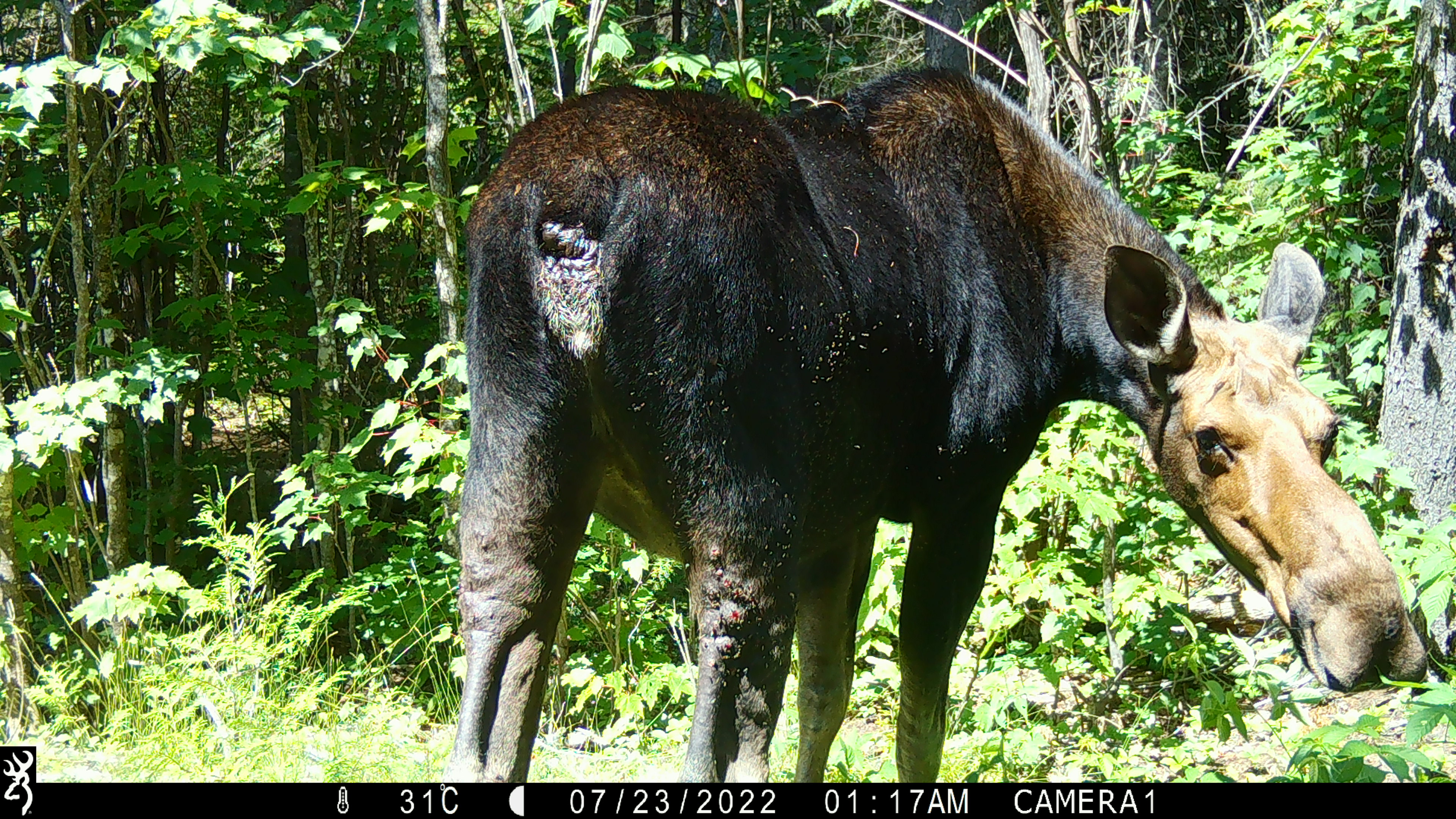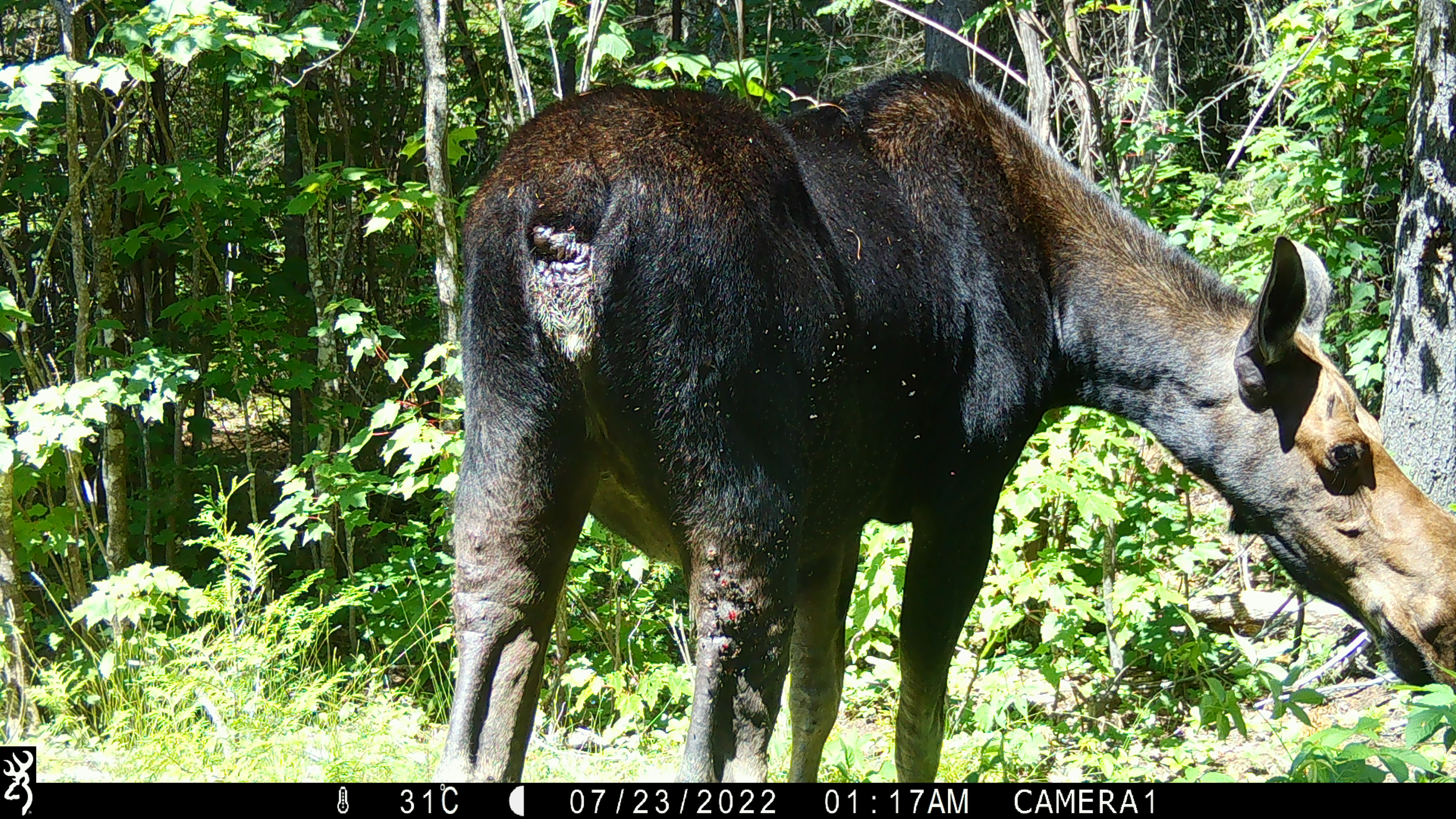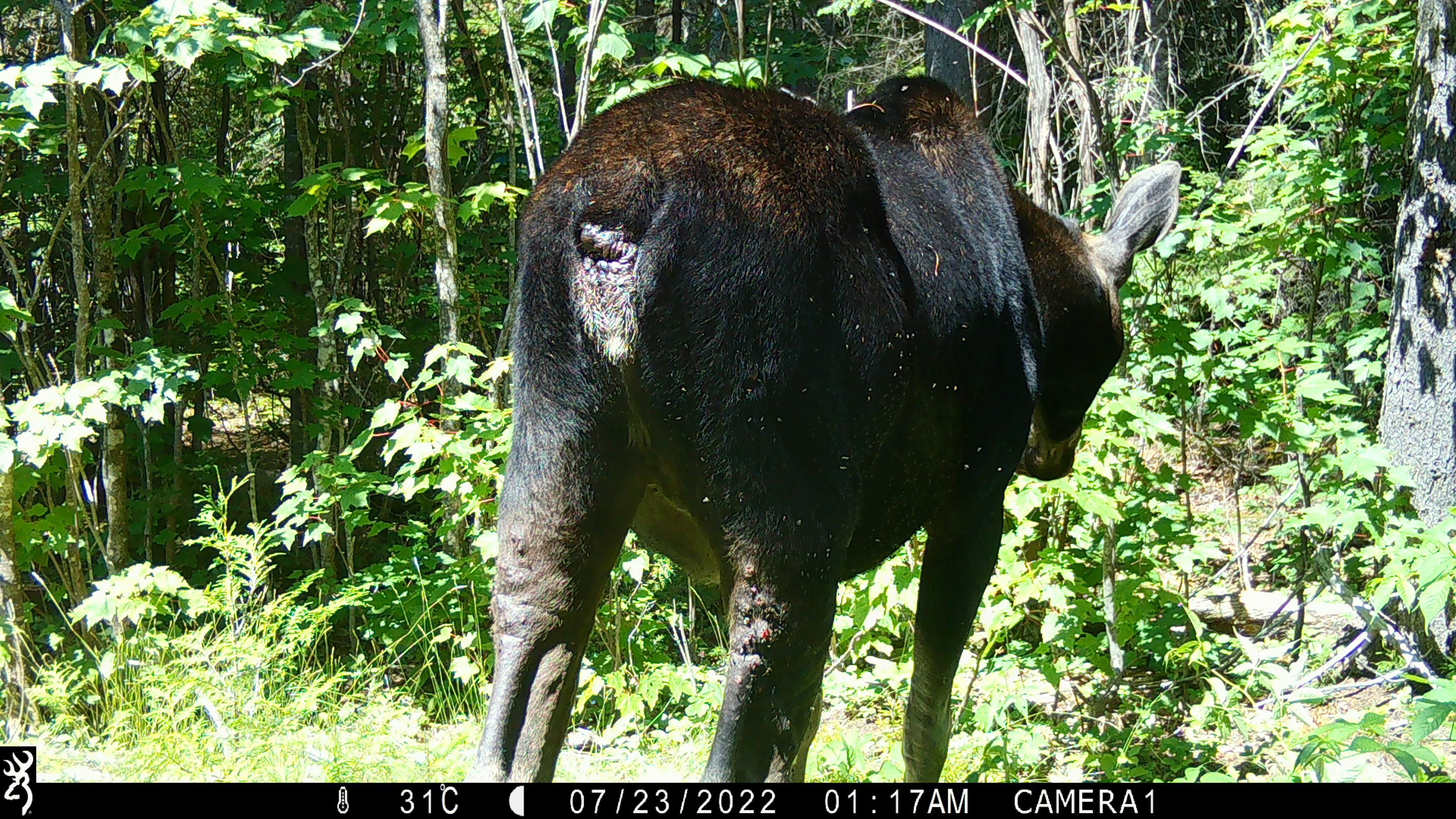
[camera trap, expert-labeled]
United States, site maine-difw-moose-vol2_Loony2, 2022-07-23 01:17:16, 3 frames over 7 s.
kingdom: Animalia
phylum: Chordata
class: Mammalia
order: Artiodactyla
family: Cervidae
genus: Alces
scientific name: Alces alces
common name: moose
Moose (Alces alces).